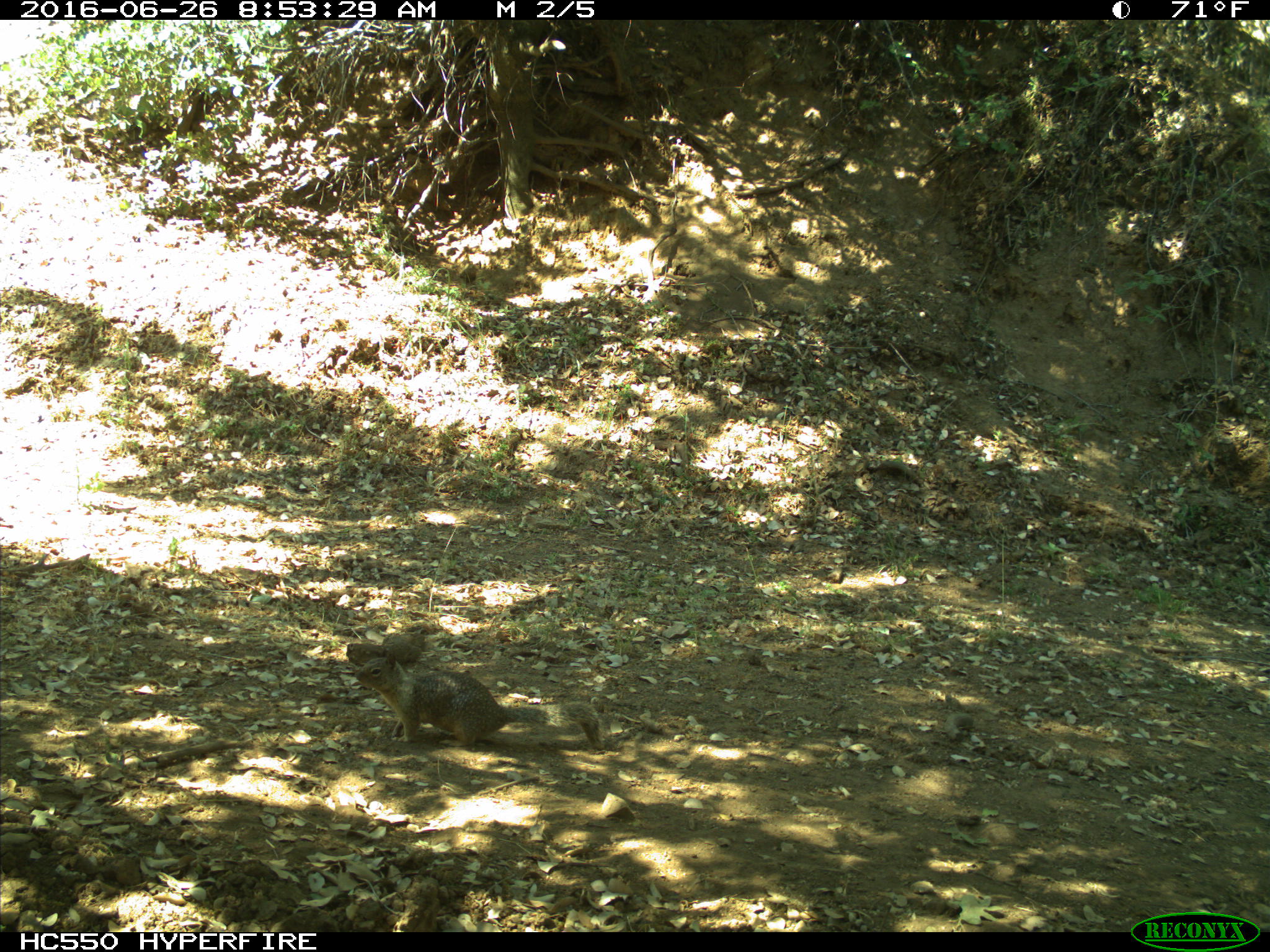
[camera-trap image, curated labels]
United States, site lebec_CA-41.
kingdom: Animalia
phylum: Chordata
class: Mammalia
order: Rodentia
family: Sciuridae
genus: Otospermophilus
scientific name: Otospermophilus beecheyi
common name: california ground squirrel